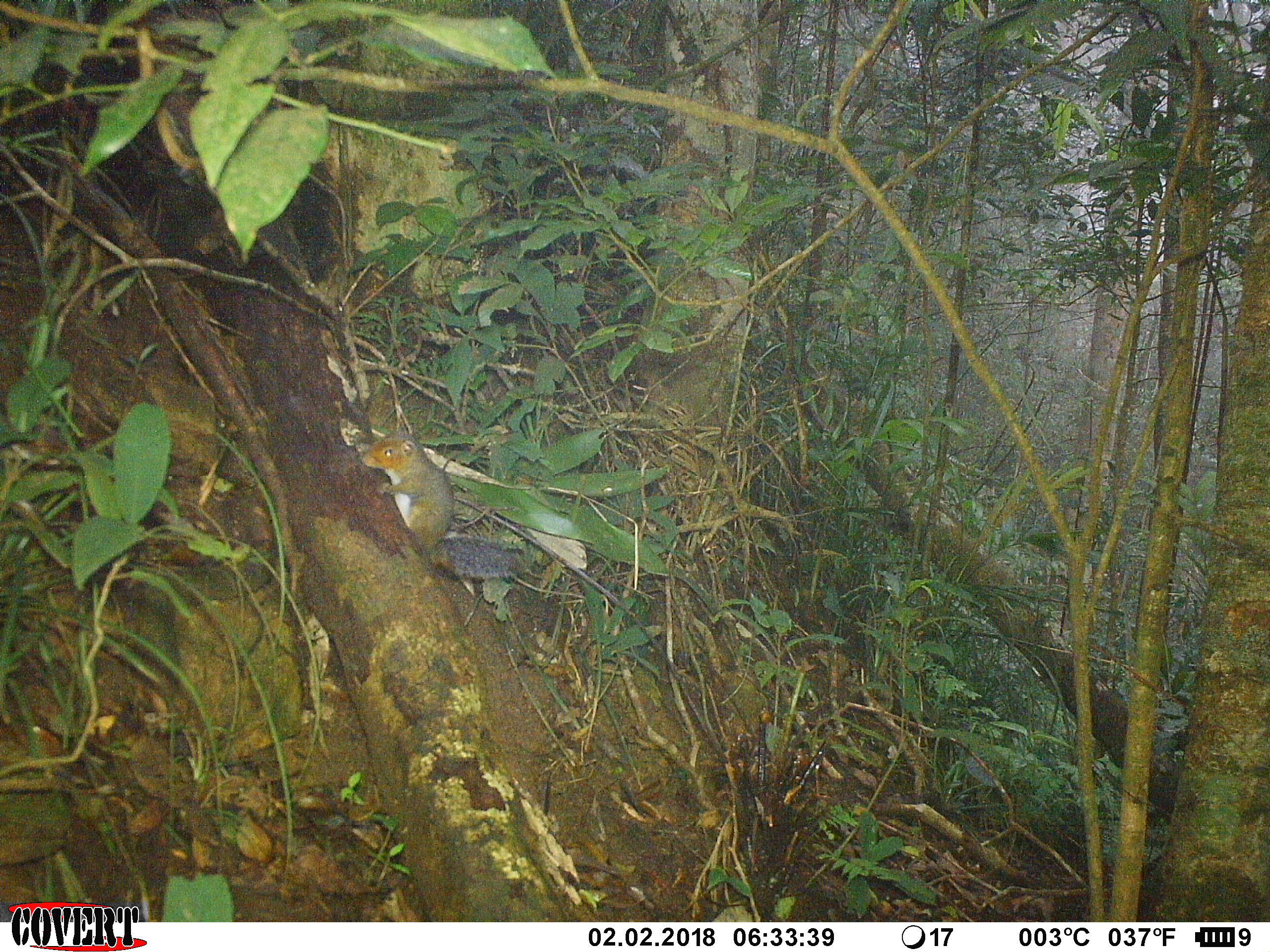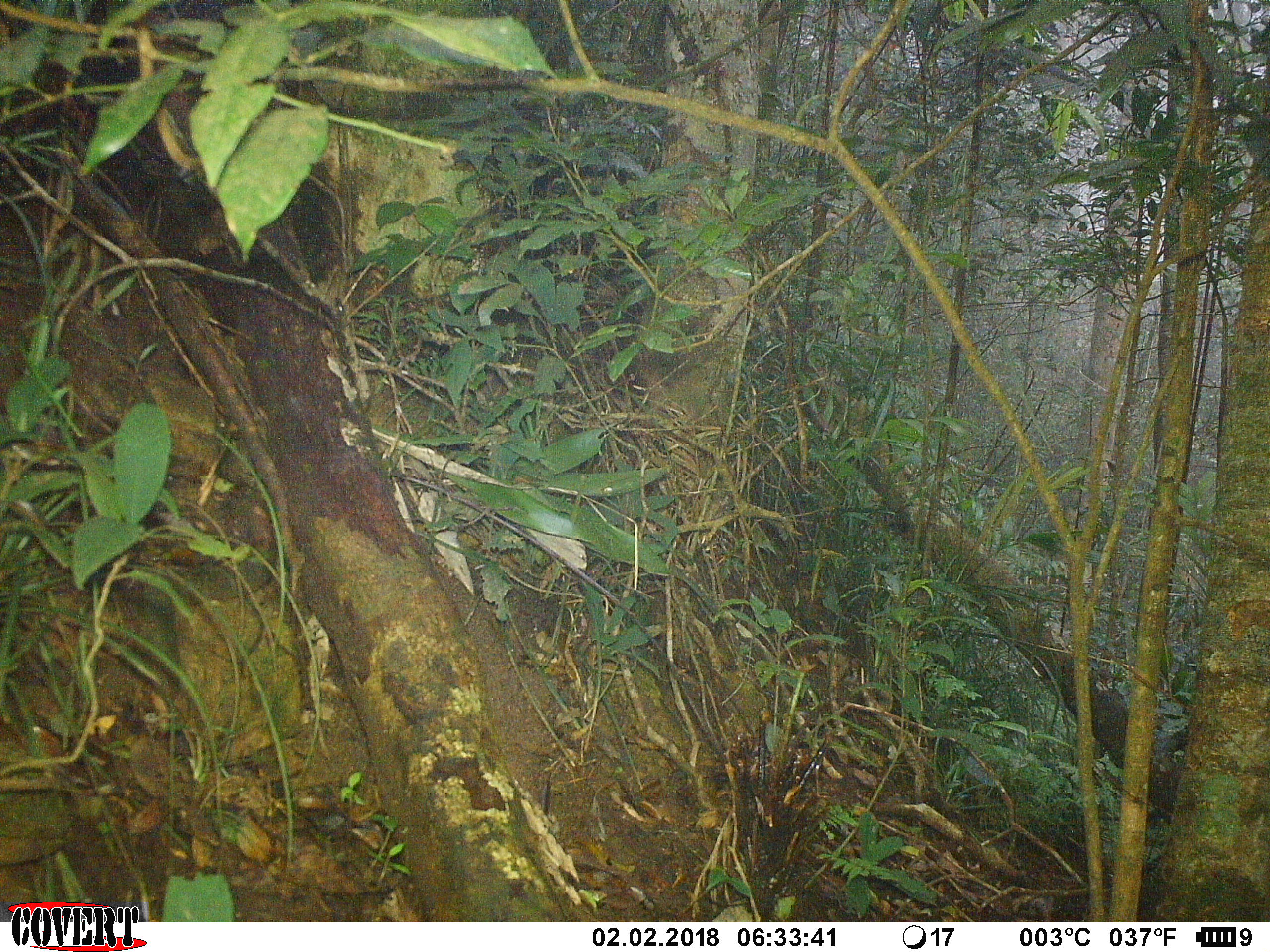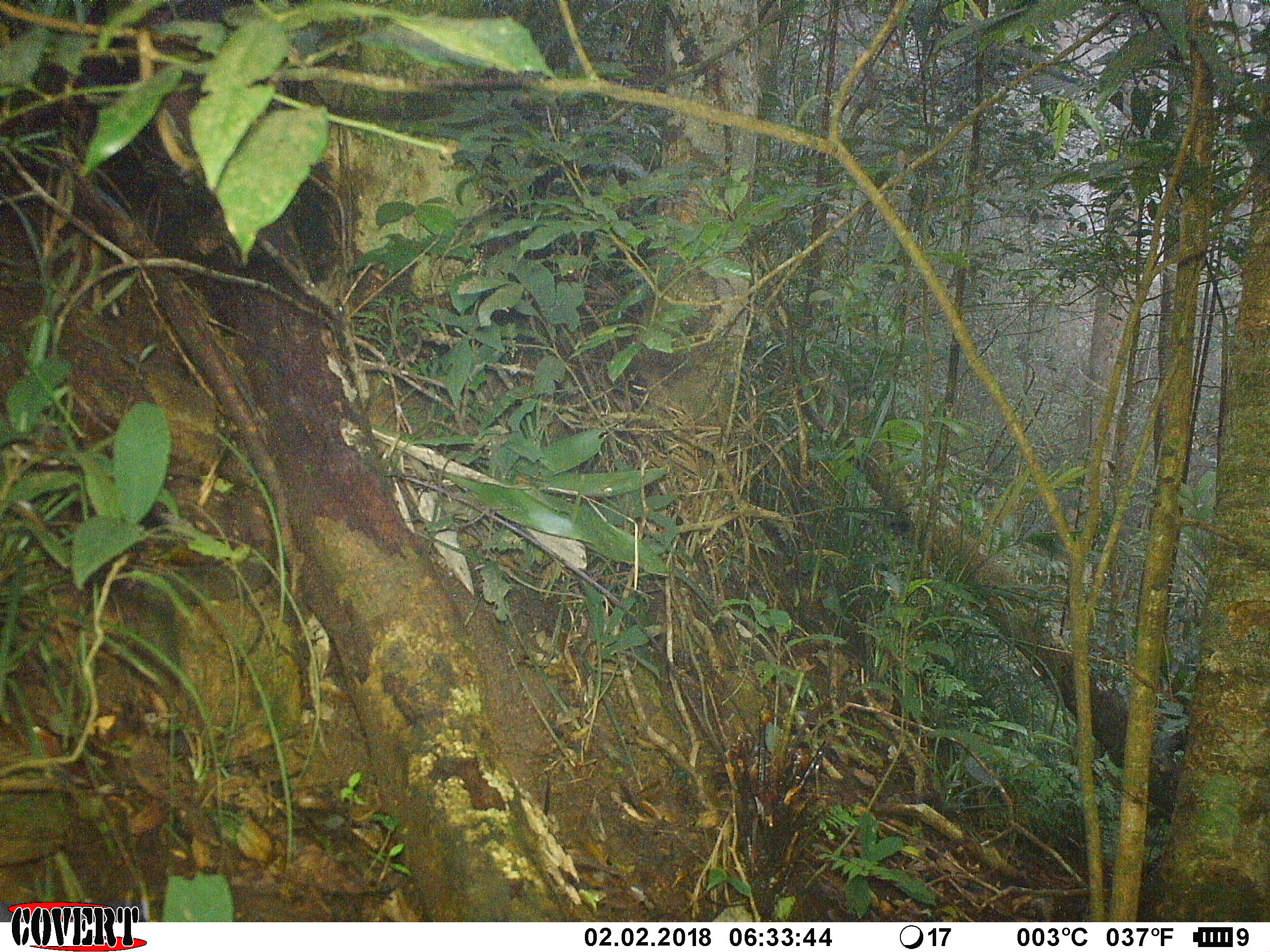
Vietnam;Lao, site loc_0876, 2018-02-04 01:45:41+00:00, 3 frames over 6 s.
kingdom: Animalia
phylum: Chordata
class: Mammalia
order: Rodentia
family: Sciuridae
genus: Dremomys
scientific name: Dremomys rufigenis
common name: red-cheeked squirrel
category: red cheeked squirrel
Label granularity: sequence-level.